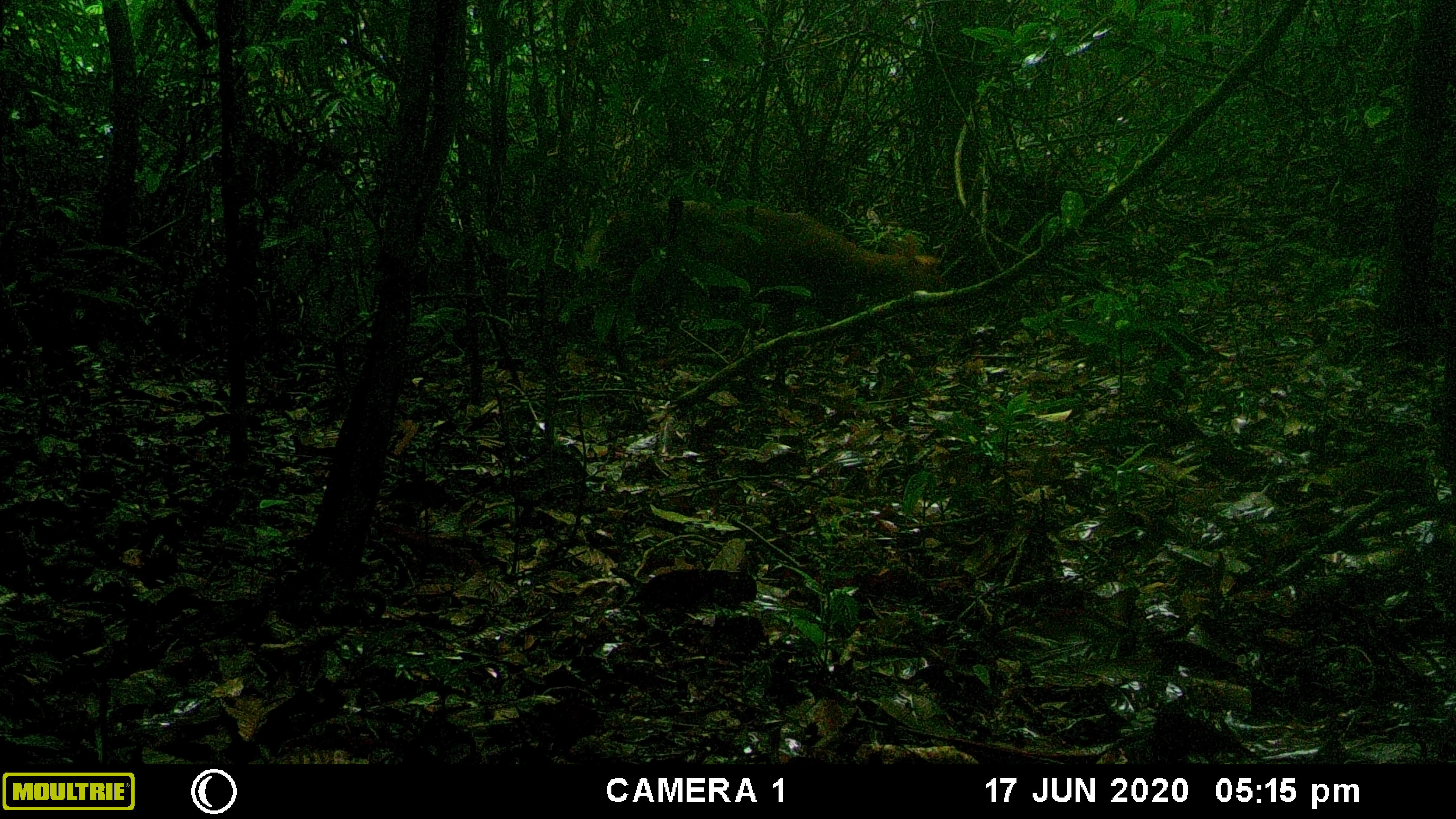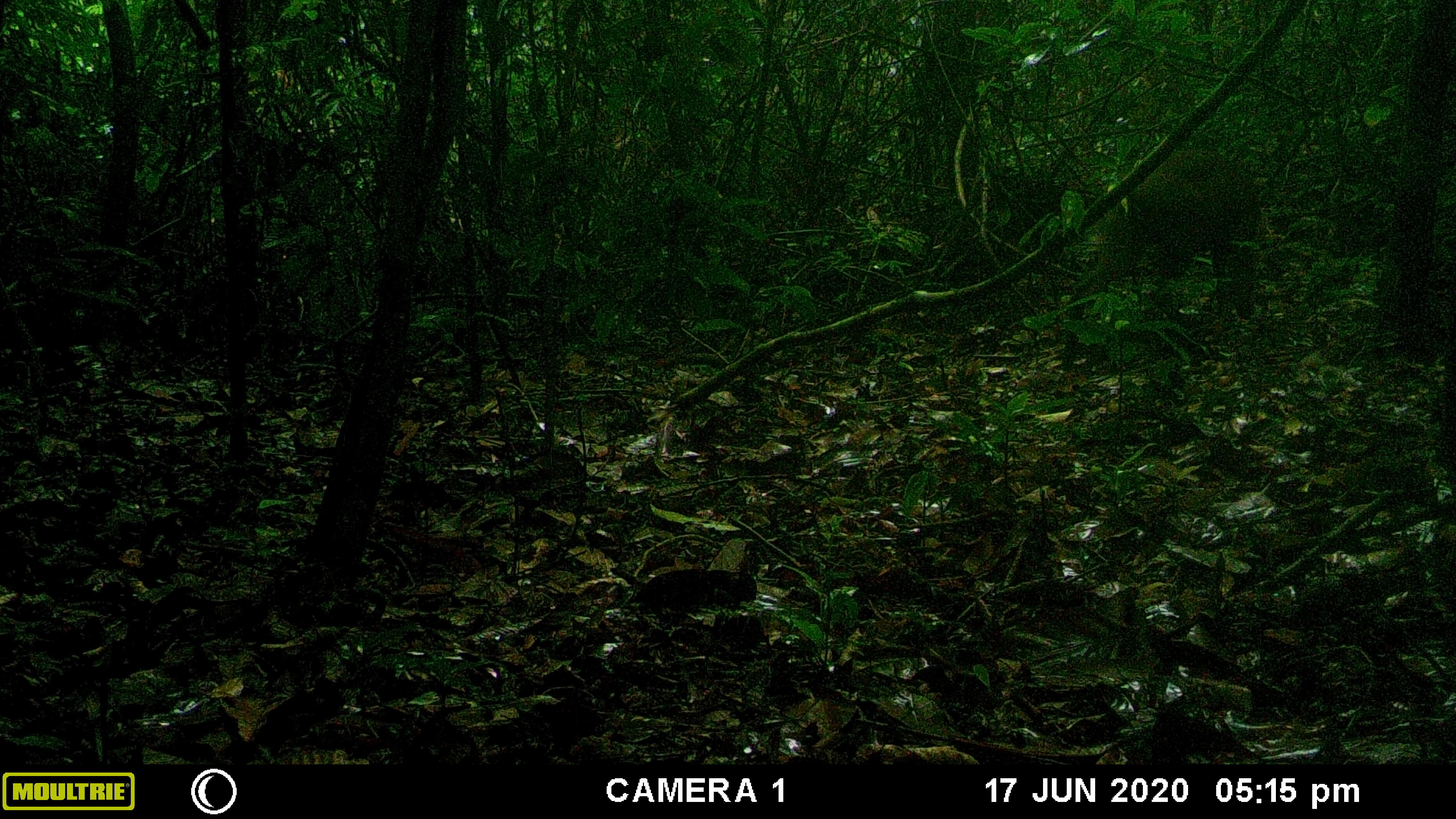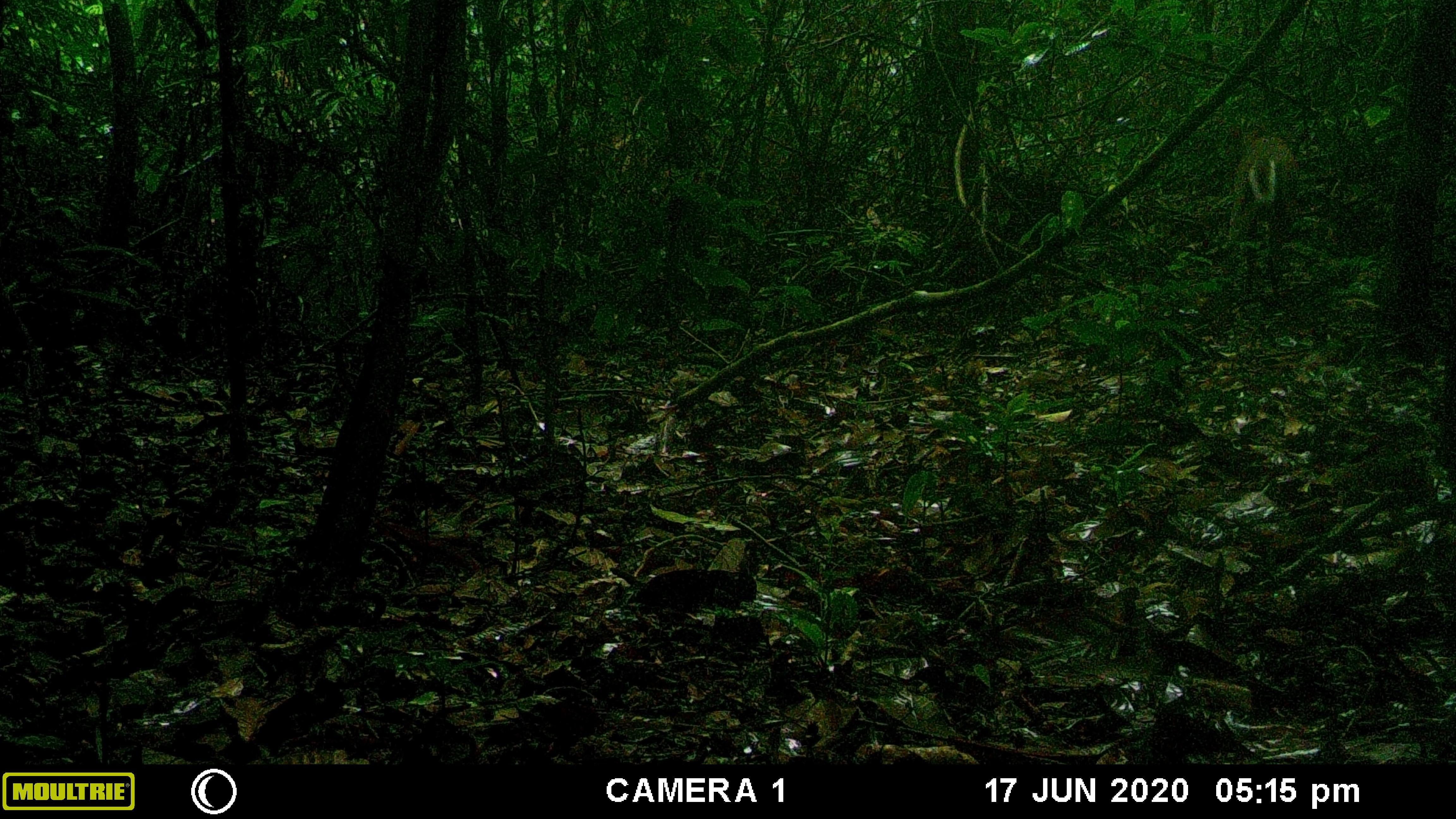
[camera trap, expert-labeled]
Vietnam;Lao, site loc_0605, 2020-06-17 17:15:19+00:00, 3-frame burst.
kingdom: Animalia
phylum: Chordata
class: Mammalia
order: Artiodactyla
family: Cervidae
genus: Muntiacus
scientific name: Muntiacus rooseveltorum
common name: roosevelt's muntjac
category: roosevelts muntjac group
Roosevelts muntjac group (roosevelt's muntjac) (Muntiacus rooseveltorum). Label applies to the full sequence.